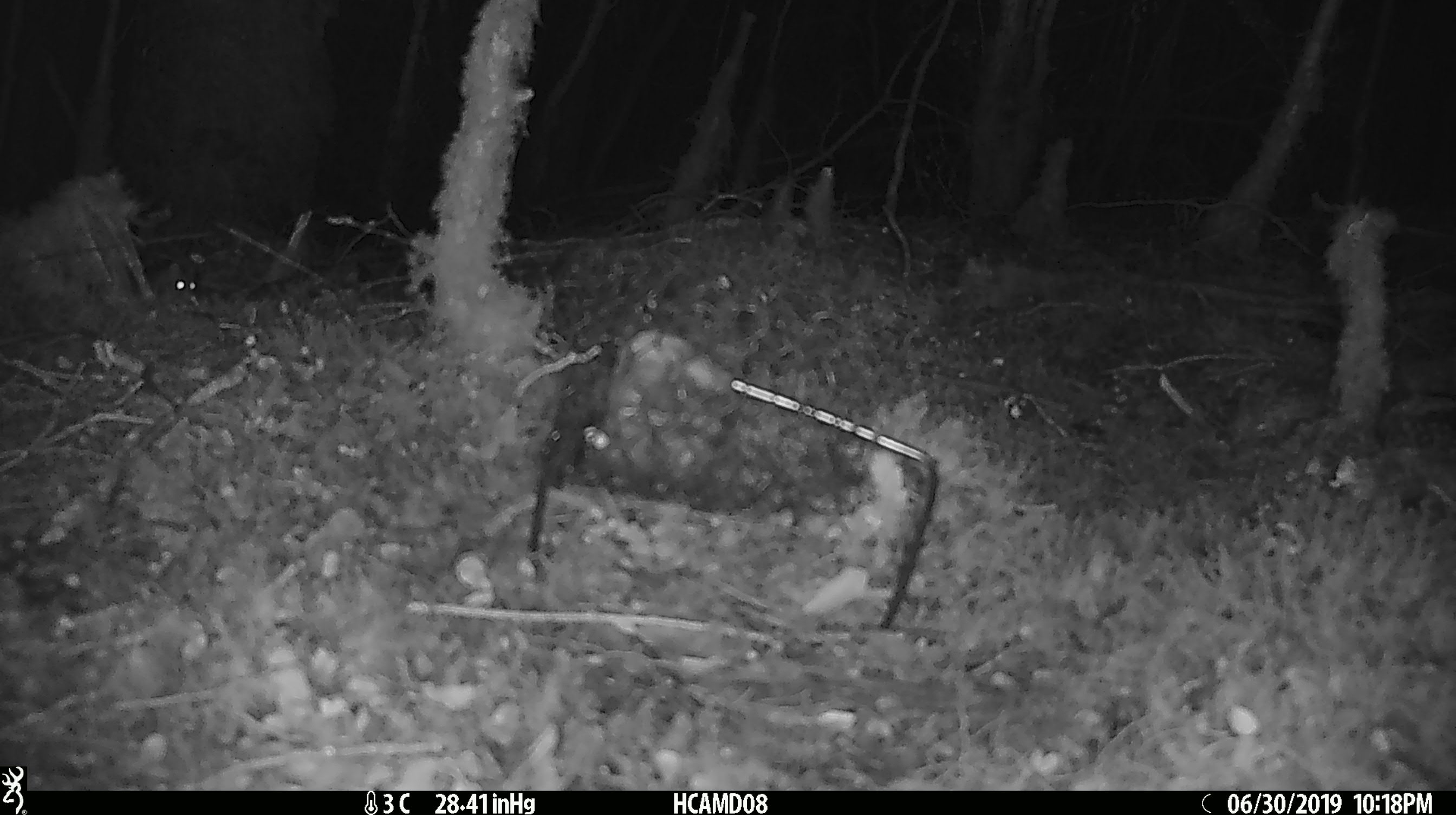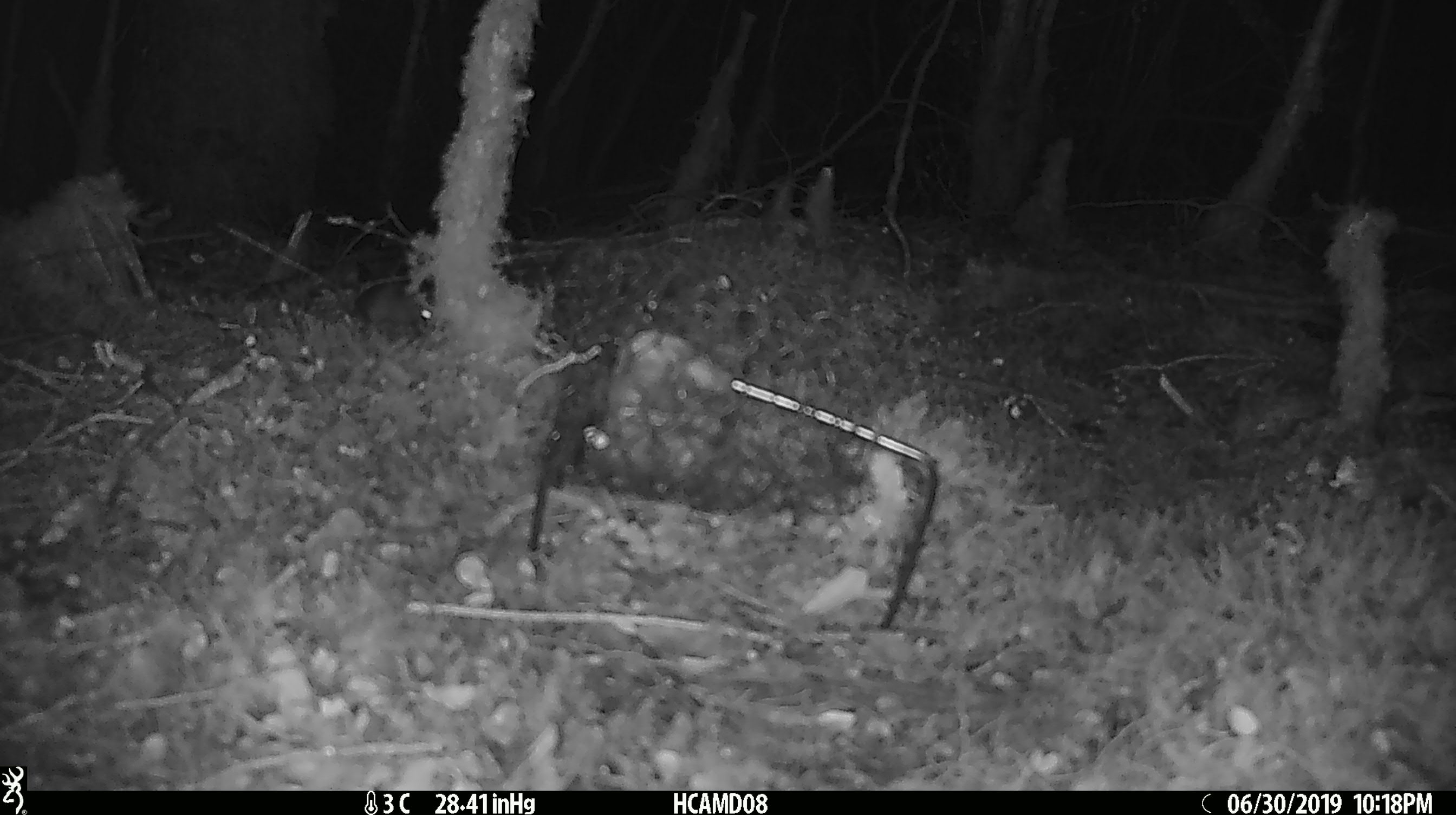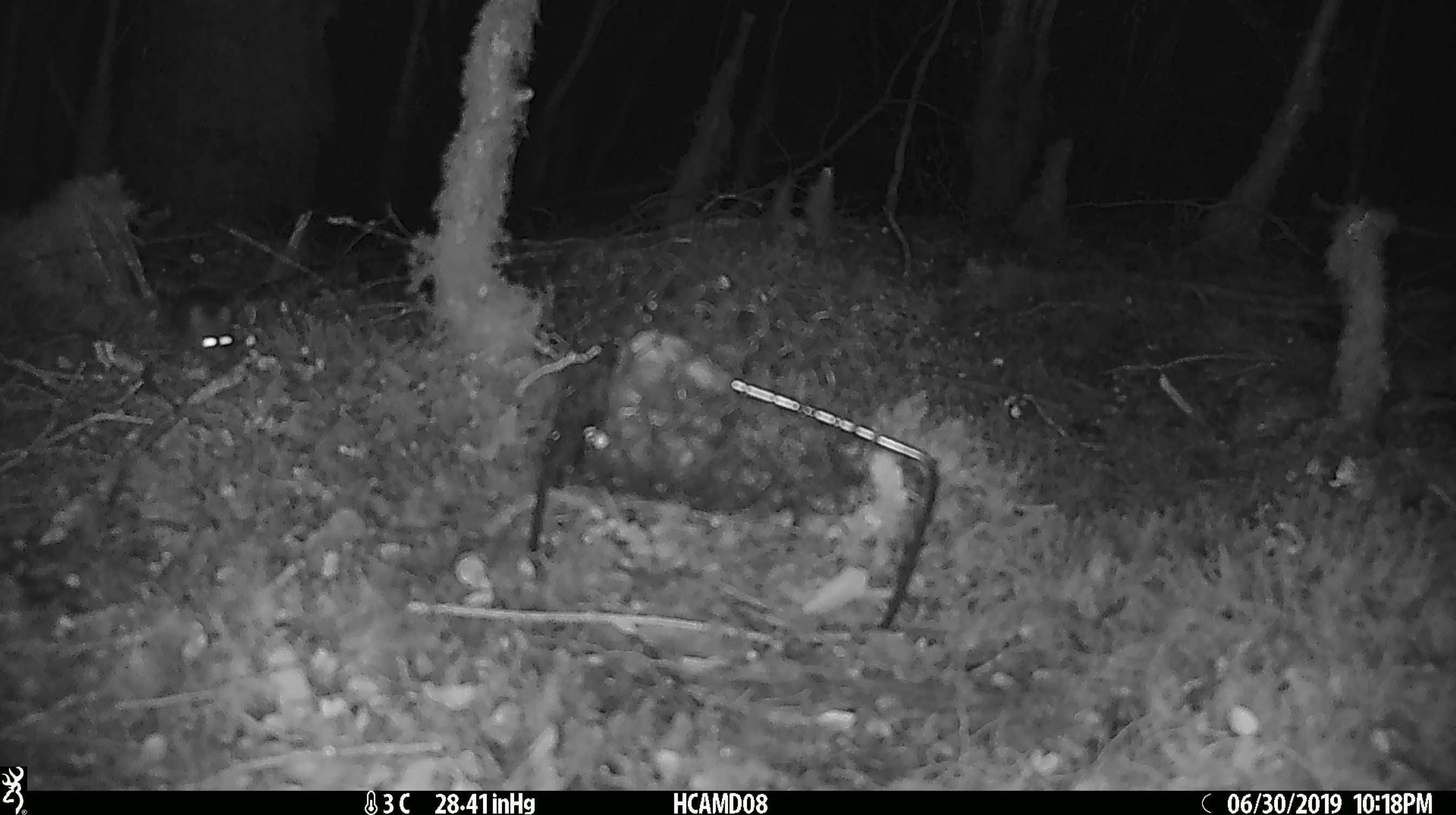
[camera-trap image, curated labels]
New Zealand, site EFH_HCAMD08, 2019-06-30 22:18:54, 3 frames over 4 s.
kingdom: Animalia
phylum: Chordata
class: Mammalia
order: Rodentia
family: Muridae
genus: Mus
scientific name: Mus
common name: mouse